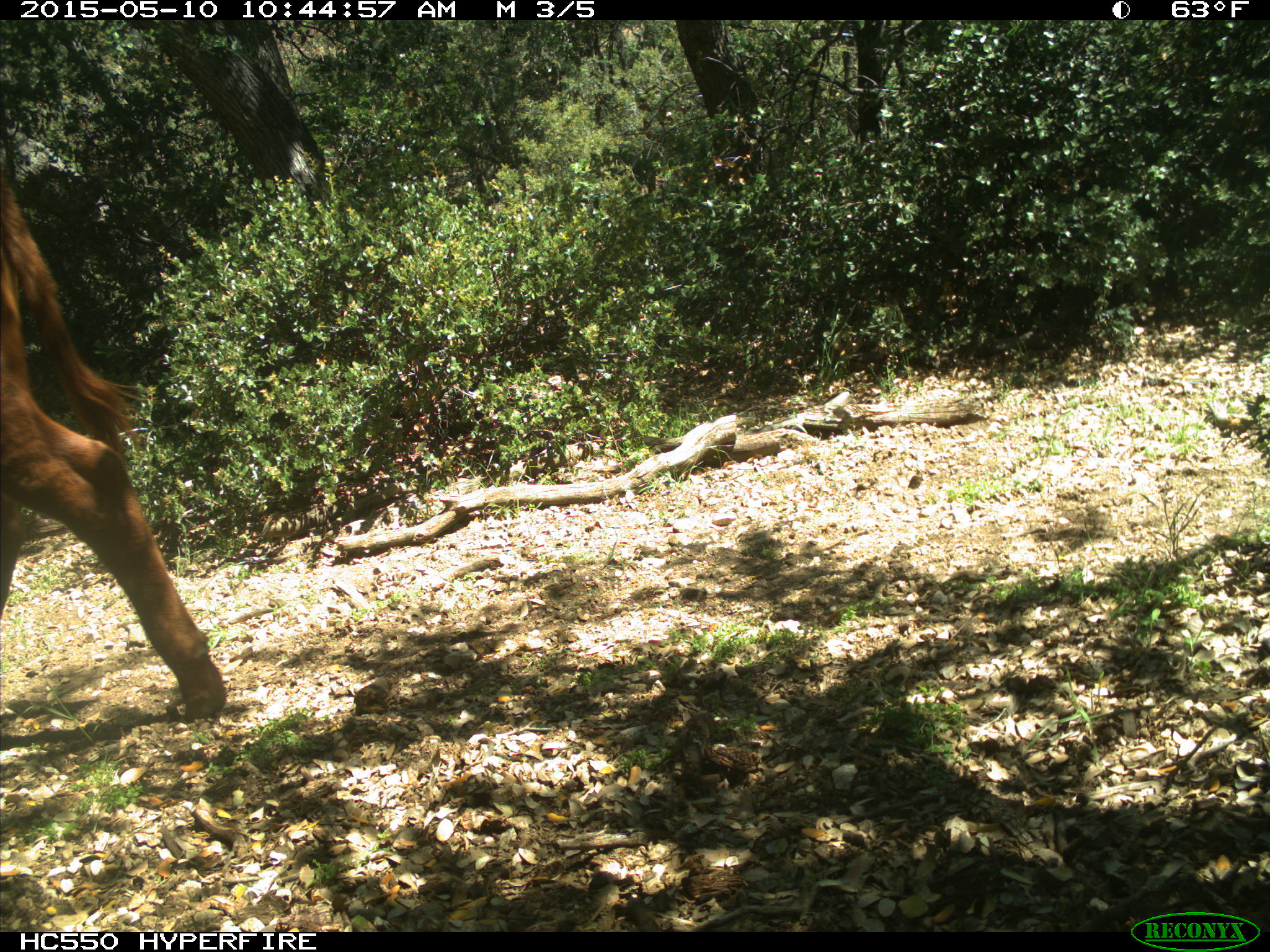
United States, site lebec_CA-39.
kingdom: Animalia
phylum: Chordata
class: Mammalia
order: Artiodactyla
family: Bovidae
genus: Bos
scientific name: Bos taurus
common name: domestic cow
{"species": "Bos taurus (domestic cow)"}